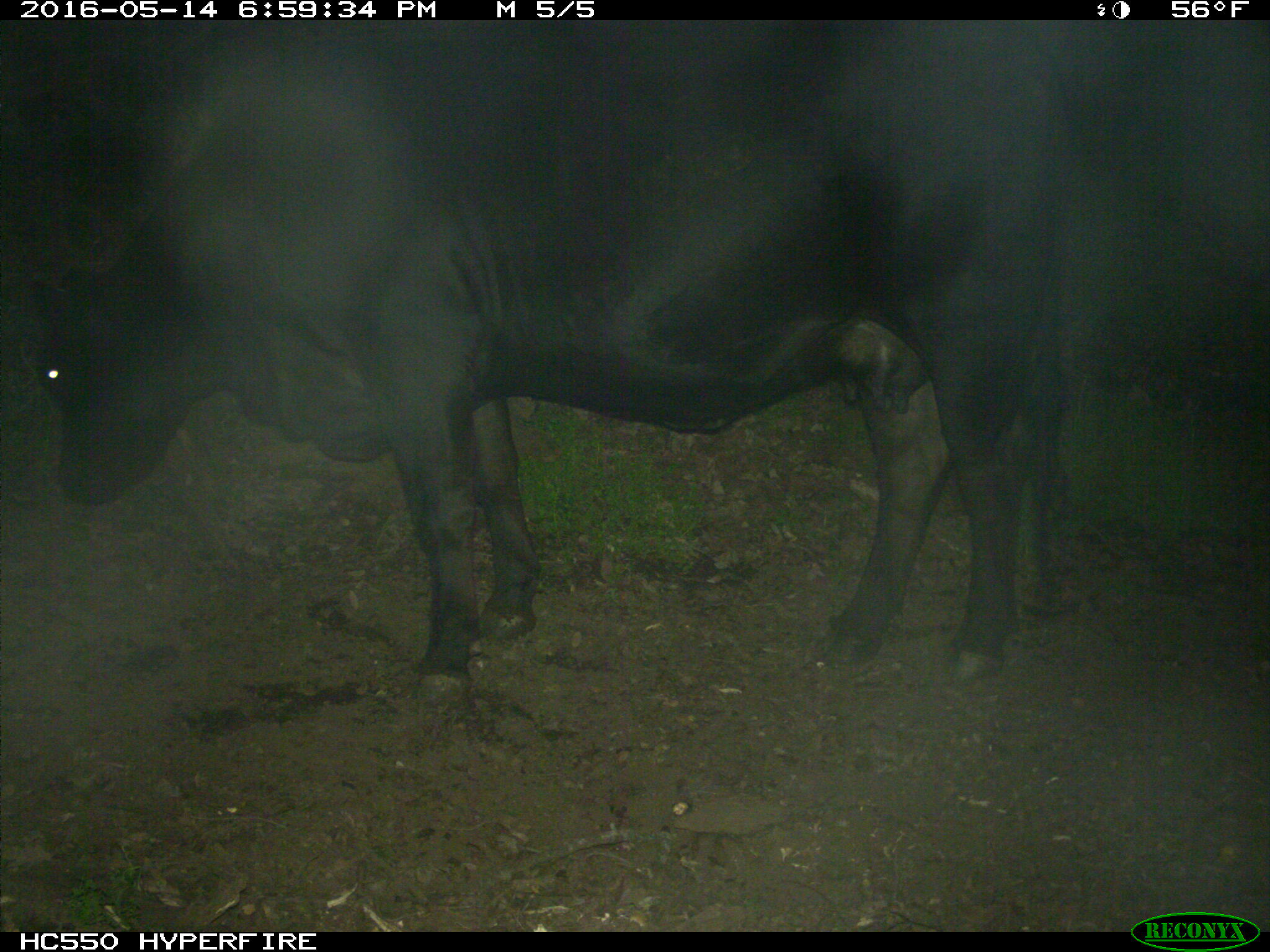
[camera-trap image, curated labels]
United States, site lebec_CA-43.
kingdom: Animalia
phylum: Chordata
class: Mammalia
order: Artiodactyla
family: Bovidae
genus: Bos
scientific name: Bos taurus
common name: domestic cow